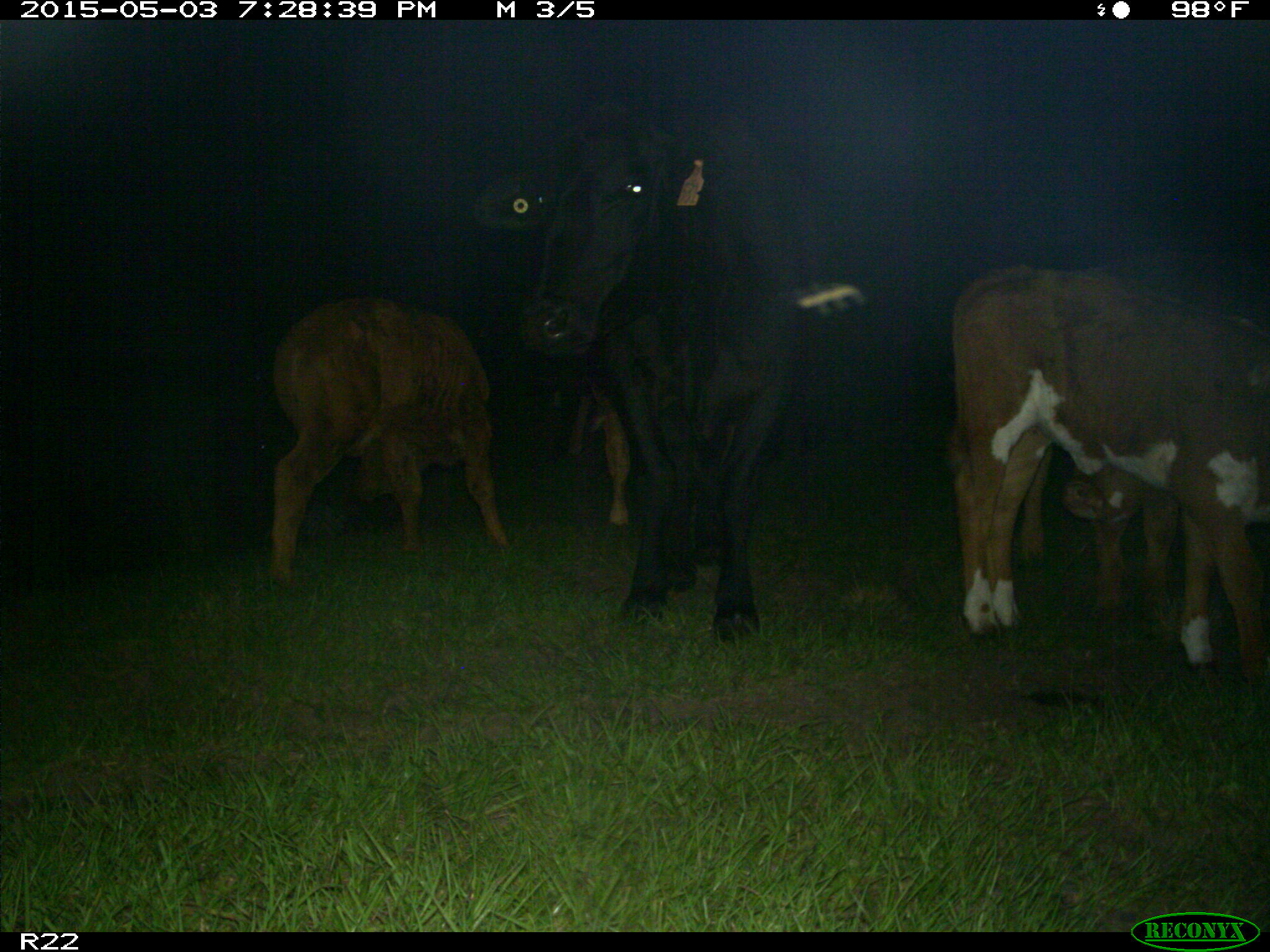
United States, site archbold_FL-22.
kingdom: Animalia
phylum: Chordata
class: Mammalia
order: Artiodactyla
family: Bovidae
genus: Bos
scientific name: Bos taurus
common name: domestic cow